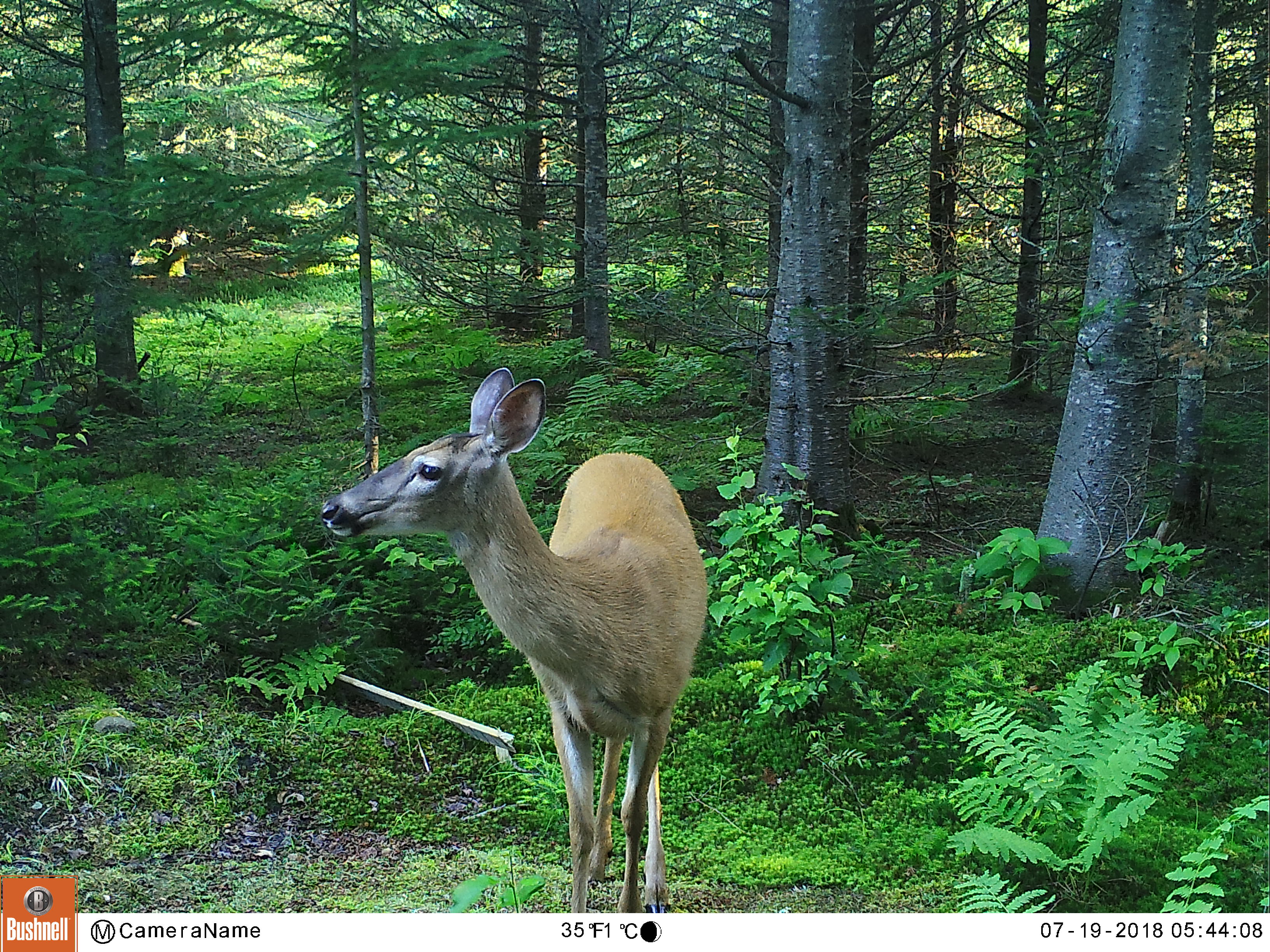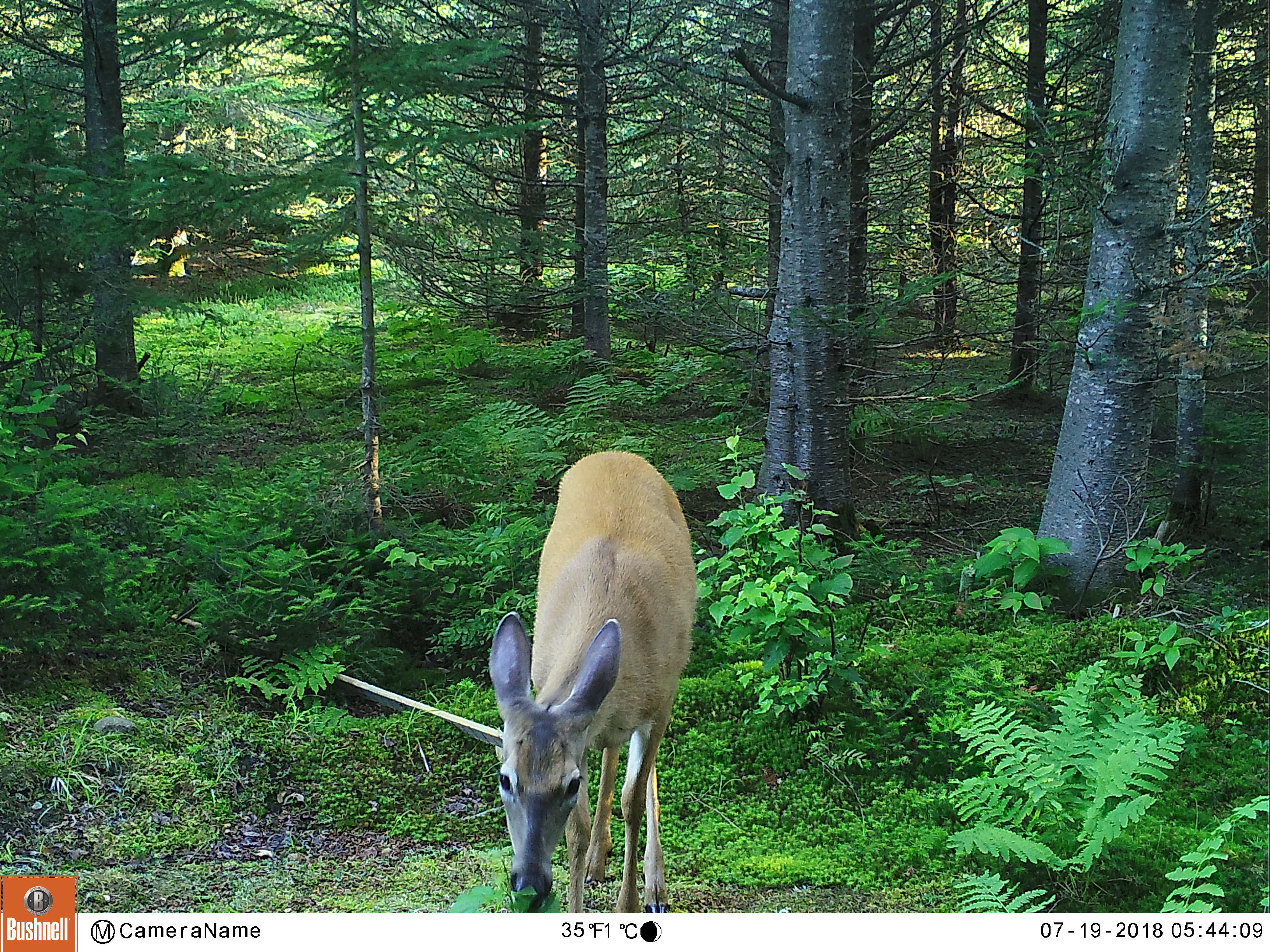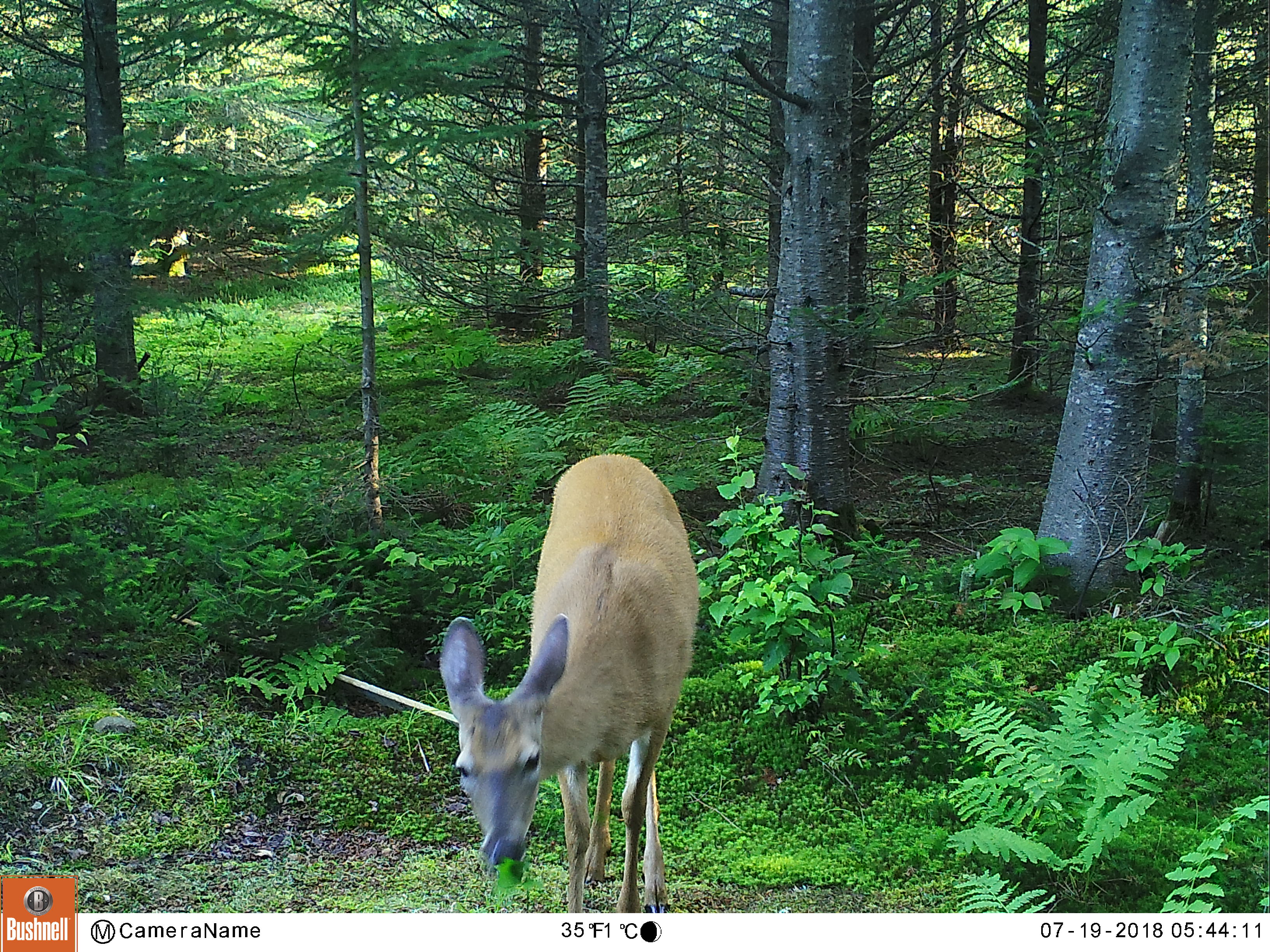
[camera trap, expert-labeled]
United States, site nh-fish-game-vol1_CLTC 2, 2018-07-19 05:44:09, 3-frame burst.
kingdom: Animalia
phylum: Chordata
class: Mammalia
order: Artiodactyla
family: Cervidae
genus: Odocoileus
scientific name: Odocoileus virginianus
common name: white-tailed deer